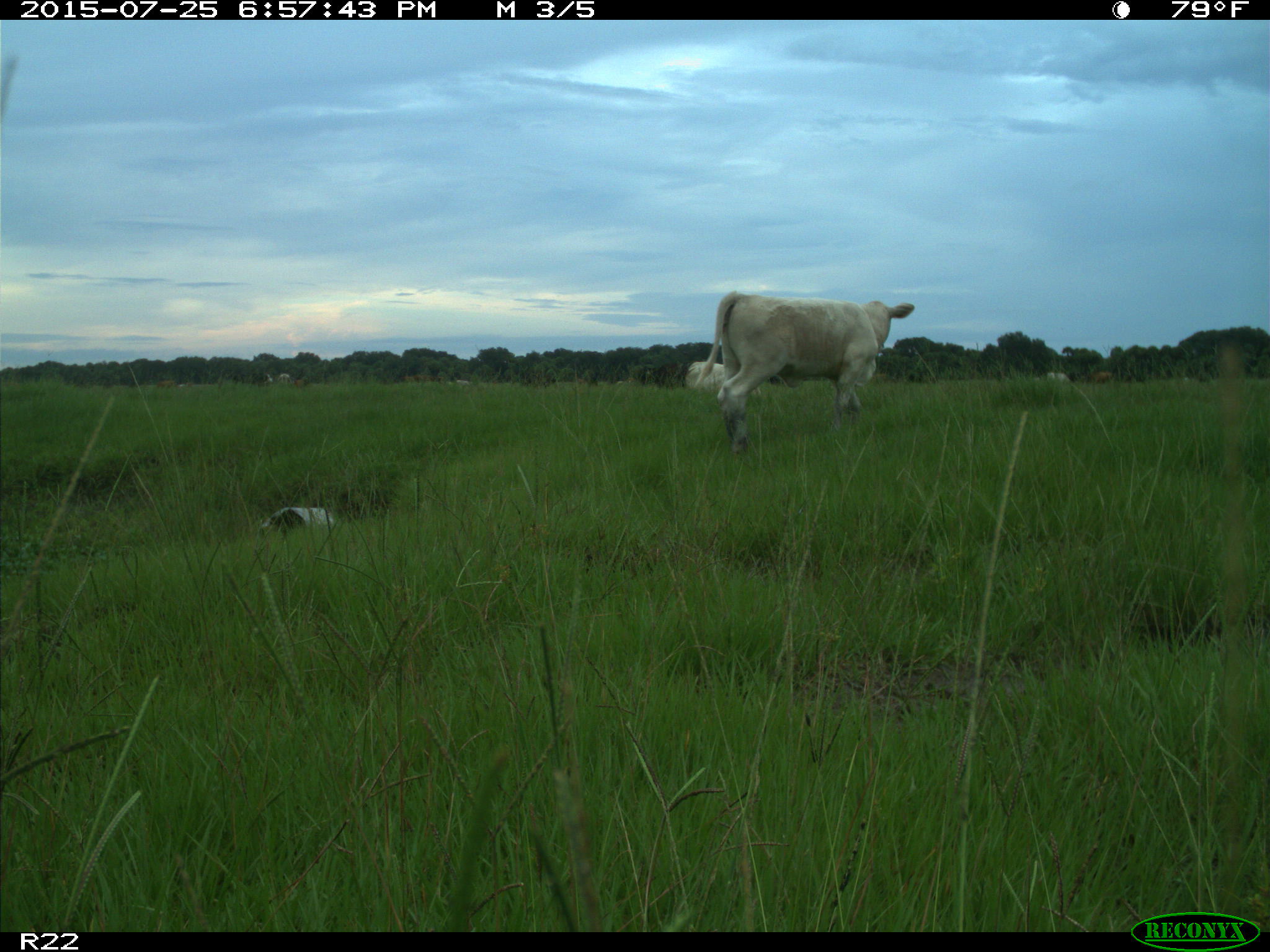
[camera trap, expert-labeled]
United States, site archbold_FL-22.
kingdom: Animalia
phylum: Chordata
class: Mammalia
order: Artiodactyla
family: Bovidae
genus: Bos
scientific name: Bos taurus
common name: domestic cow